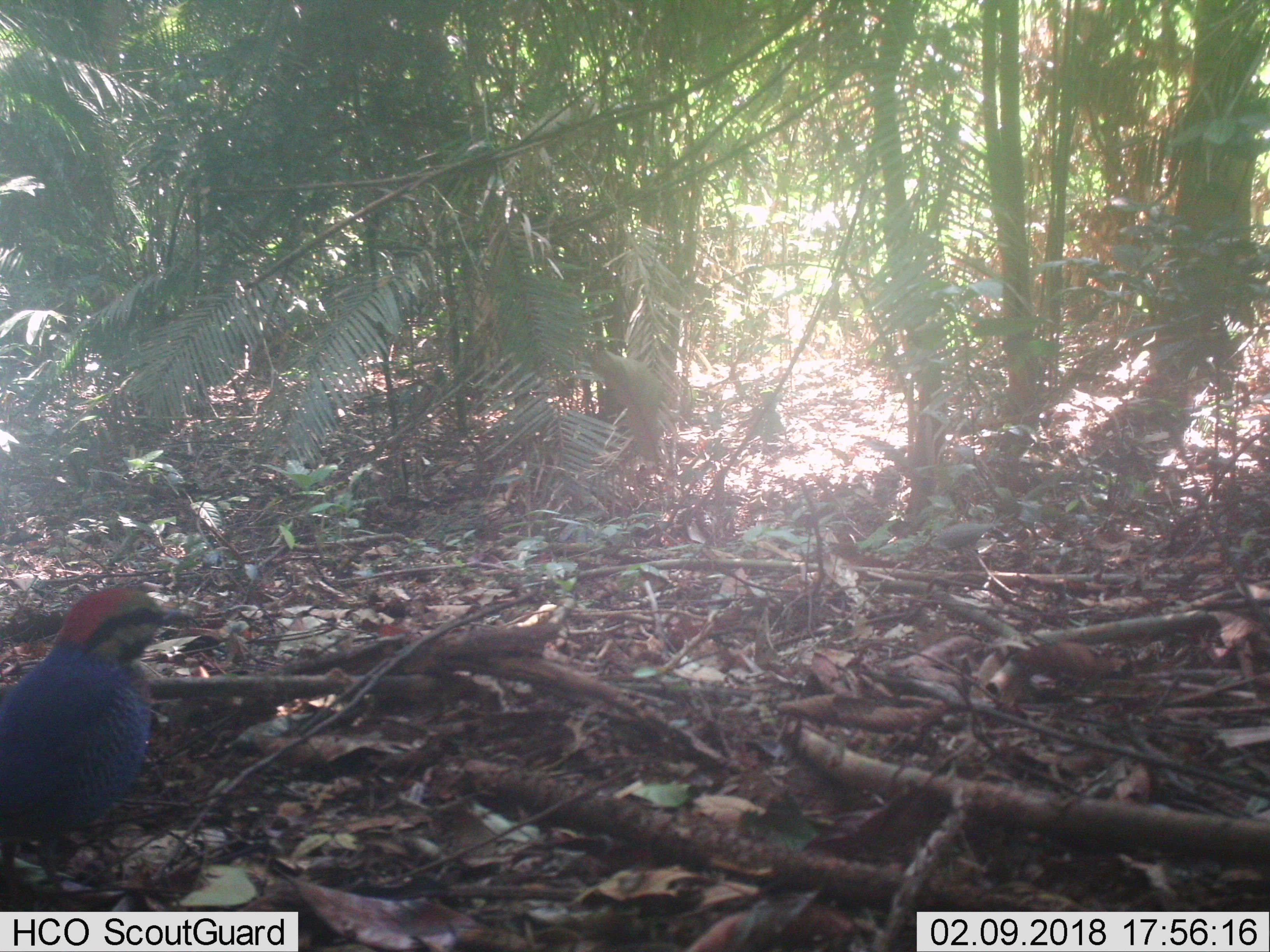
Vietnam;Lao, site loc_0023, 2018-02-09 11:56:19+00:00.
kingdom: Animalia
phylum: Chordata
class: Aves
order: Passeriformes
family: Pittidae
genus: Hydrornis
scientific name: Hydrornis cyaneus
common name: blue pitta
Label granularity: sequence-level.